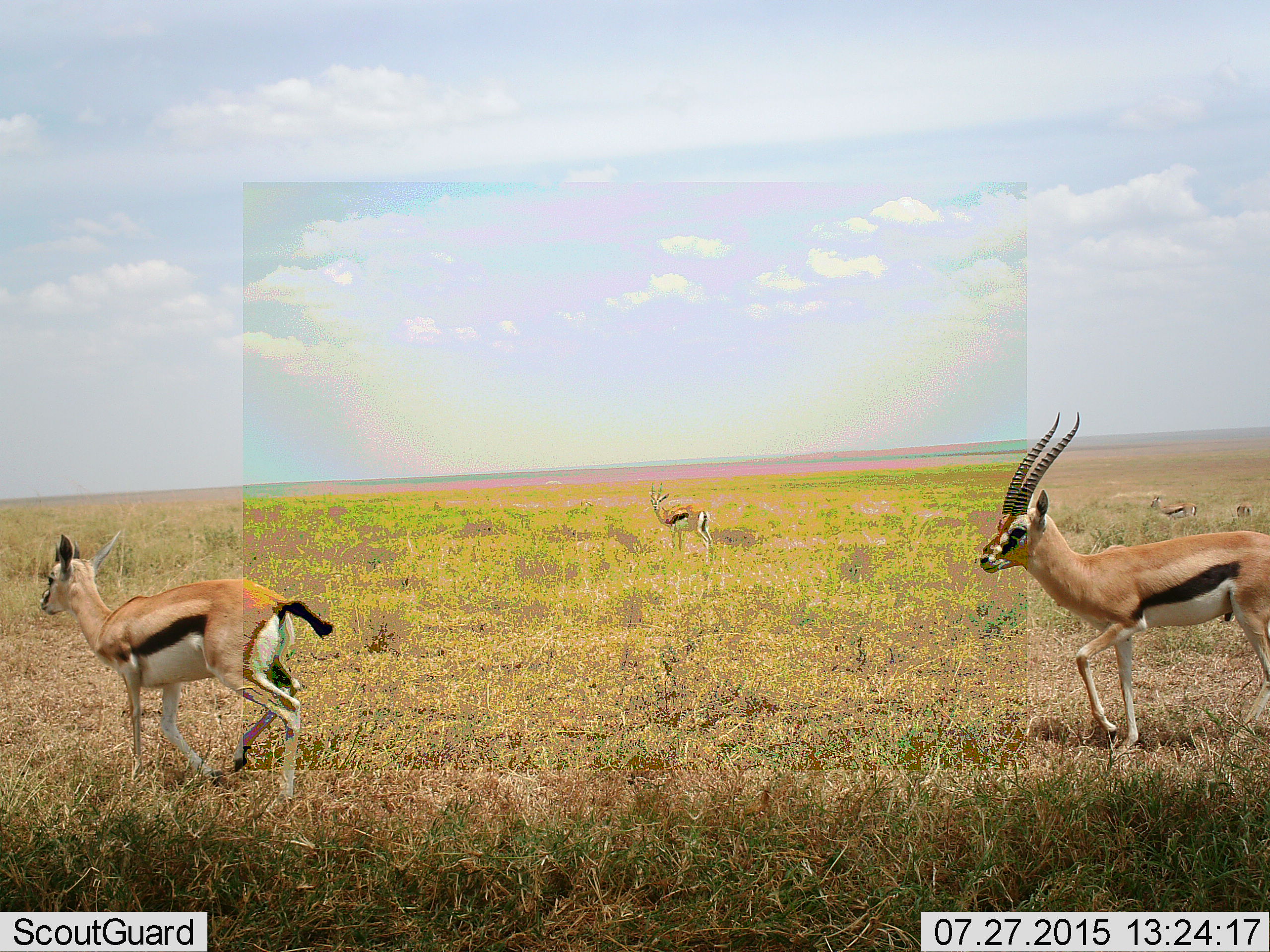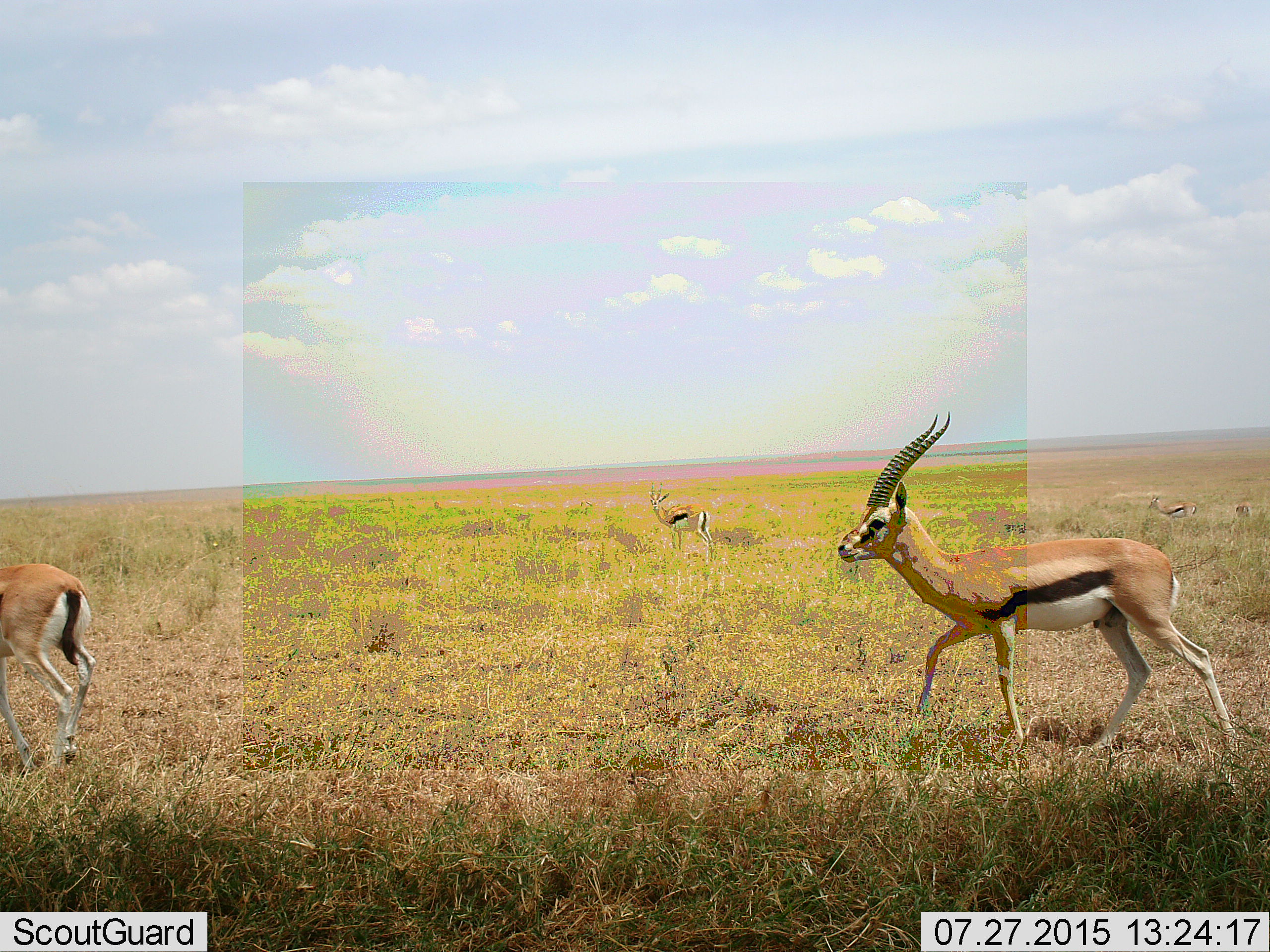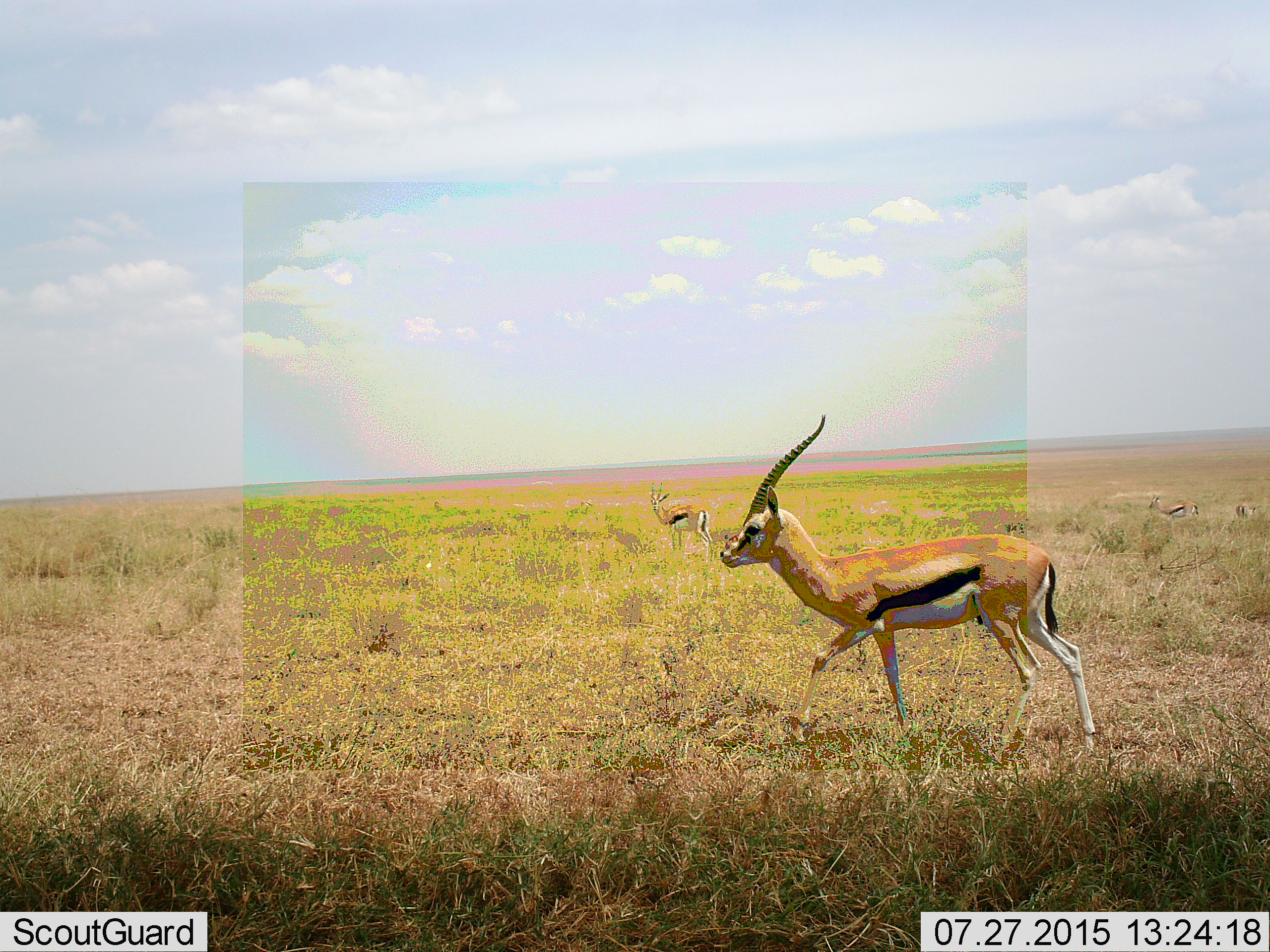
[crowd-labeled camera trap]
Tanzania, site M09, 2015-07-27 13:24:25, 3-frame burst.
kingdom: Animalia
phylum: Chordata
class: Mammalia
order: Artiodactyla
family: Bovidae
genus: Eudorcas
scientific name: Eudorcas thomsonii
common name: thomson's gazelle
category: gazellethomsons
Gazellethomsons (thomson's gazelle) (Eudorcas thomsonii), count 3. Behavior (volunteer vote fractions): standing 89%, resting 0%, moving 78%, interacting 0%. Young present (vote fraction): 0%. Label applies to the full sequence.